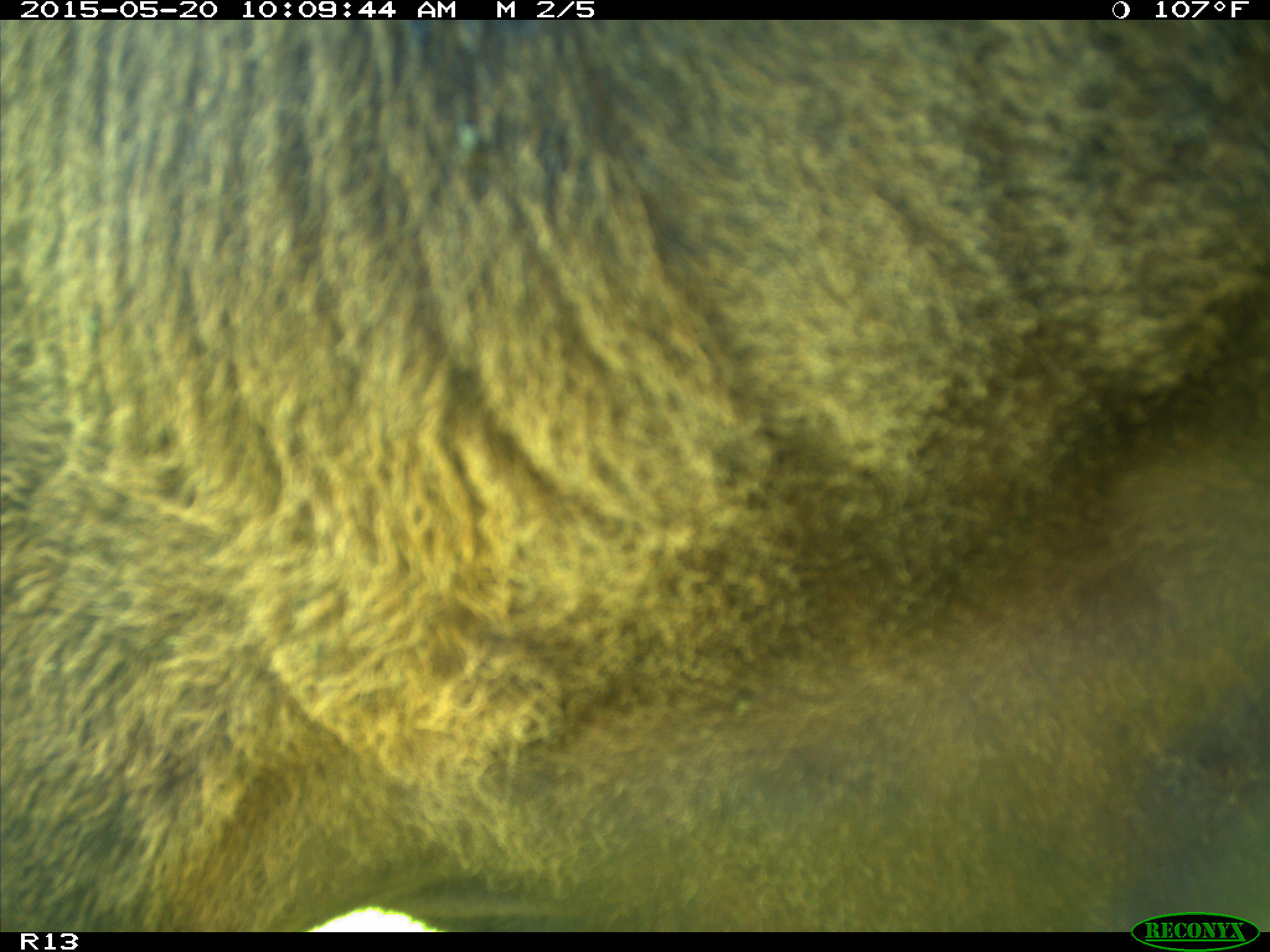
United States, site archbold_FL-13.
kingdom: Animalia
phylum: Chordata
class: Mammalia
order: Artiodactyla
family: Bovidae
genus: Bos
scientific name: Bos taurus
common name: domestic cow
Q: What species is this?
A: Bos taurus (domestic cow).